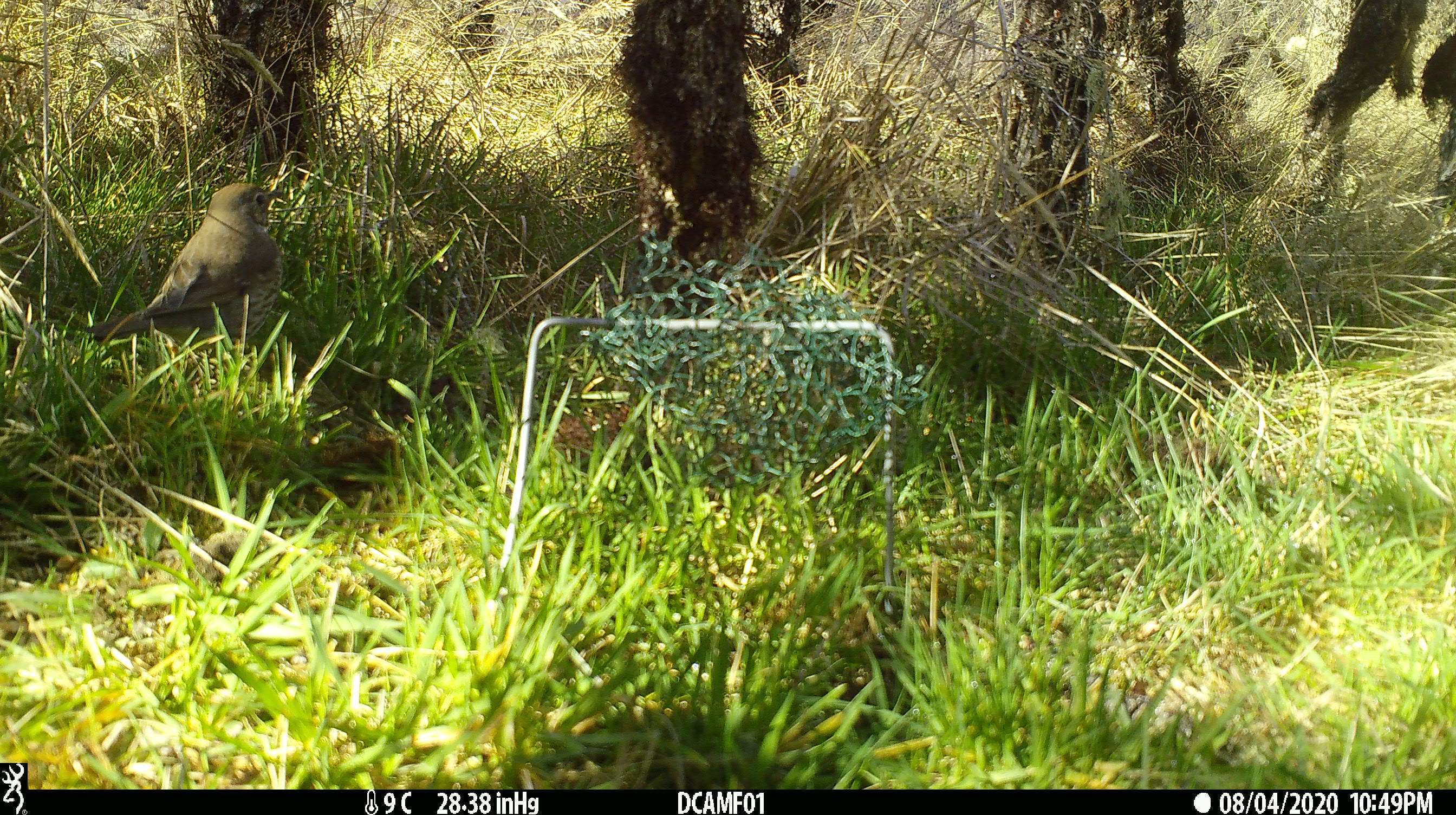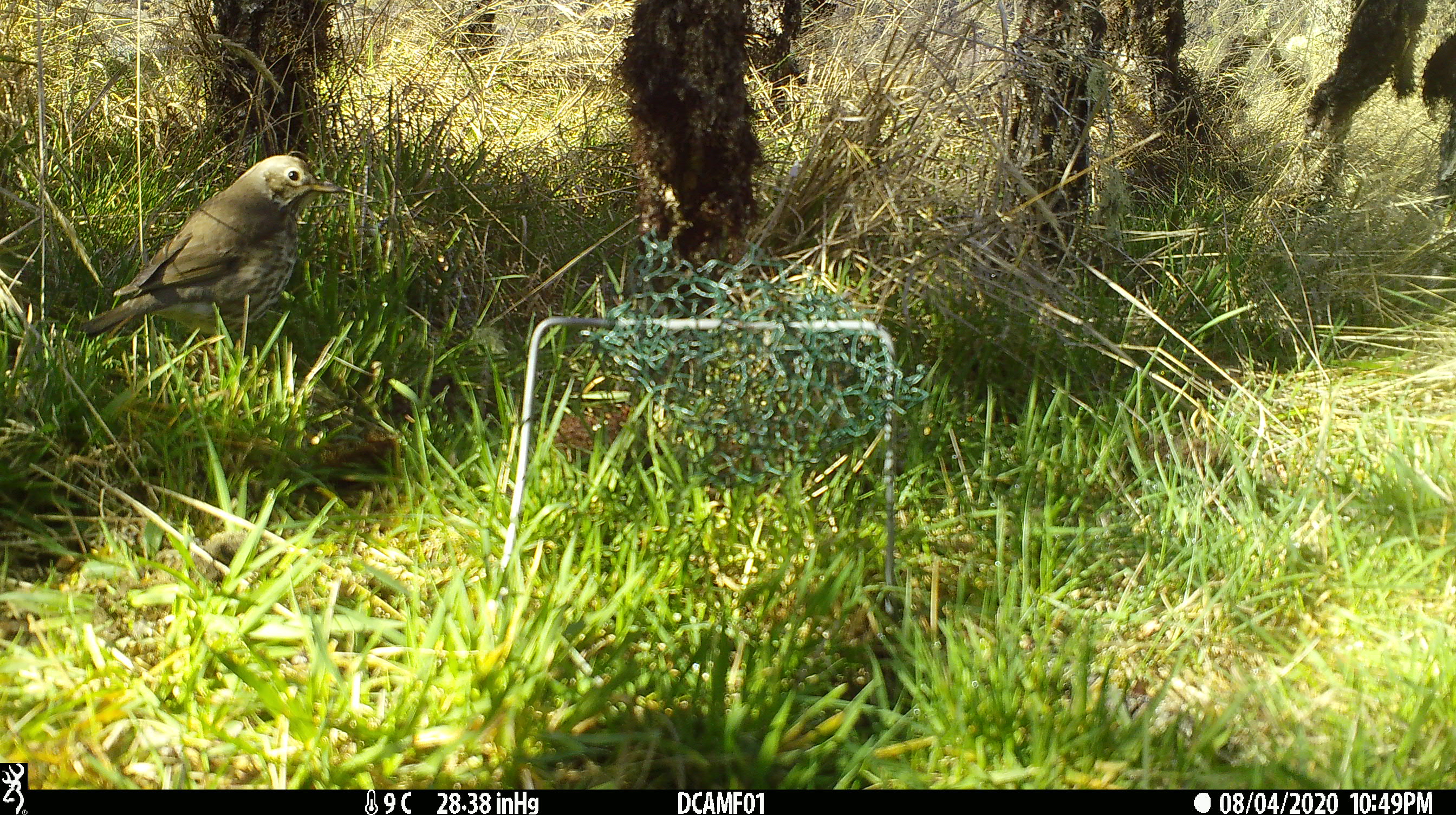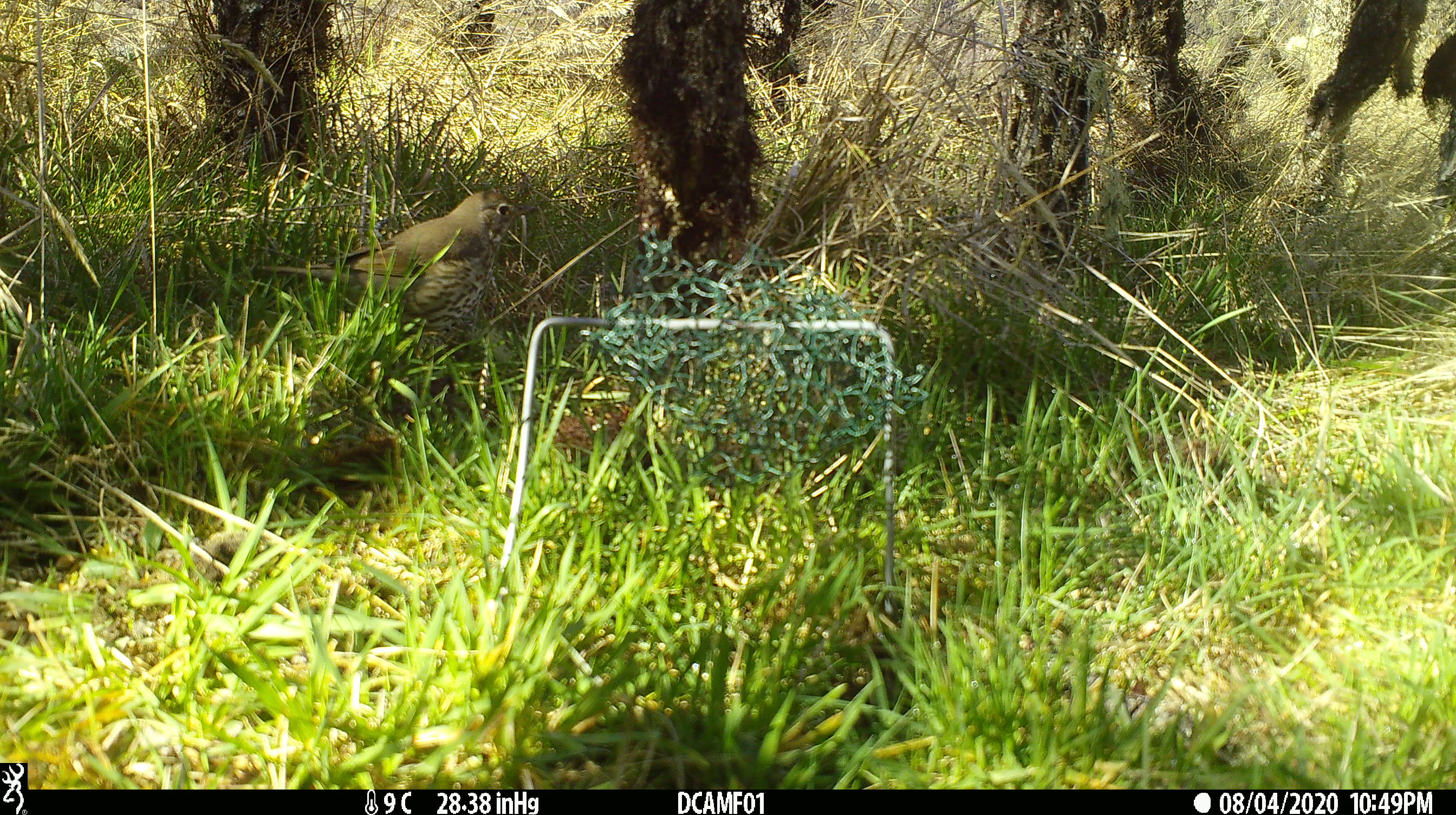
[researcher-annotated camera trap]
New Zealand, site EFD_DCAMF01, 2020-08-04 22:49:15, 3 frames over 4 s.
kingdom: Animalia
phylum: Chordata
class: Aves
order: Passeriformes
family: Turdidae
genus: Turdus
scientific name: Turdus philomelos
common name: song thrush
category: thrush